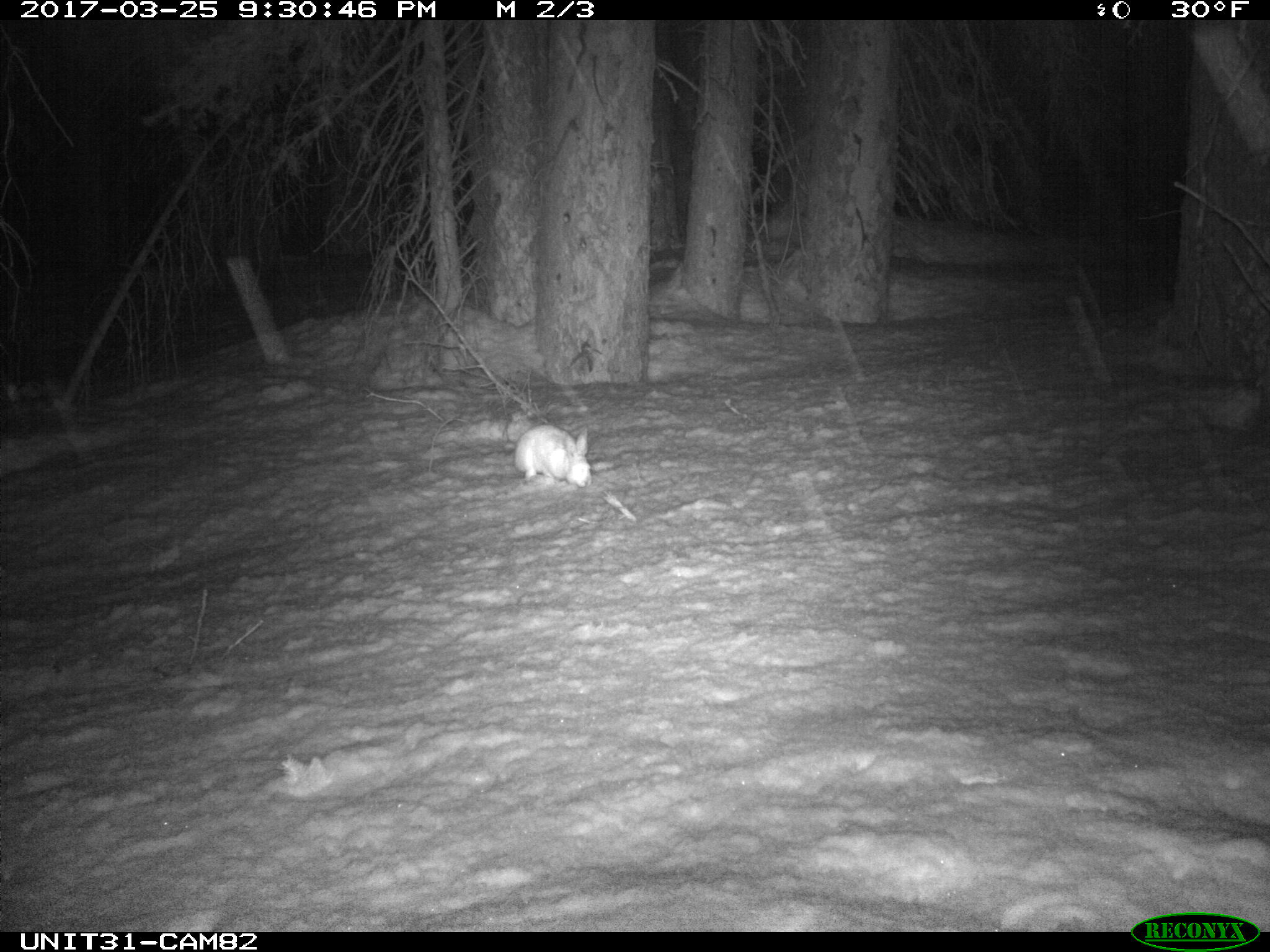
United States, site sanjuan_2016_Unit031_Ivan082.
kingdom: Animalia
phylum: Chordata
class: Mammalia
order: Lagomorpha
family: Leporidae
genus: Lepus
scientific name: Lepus americanus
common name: snowshoe hare